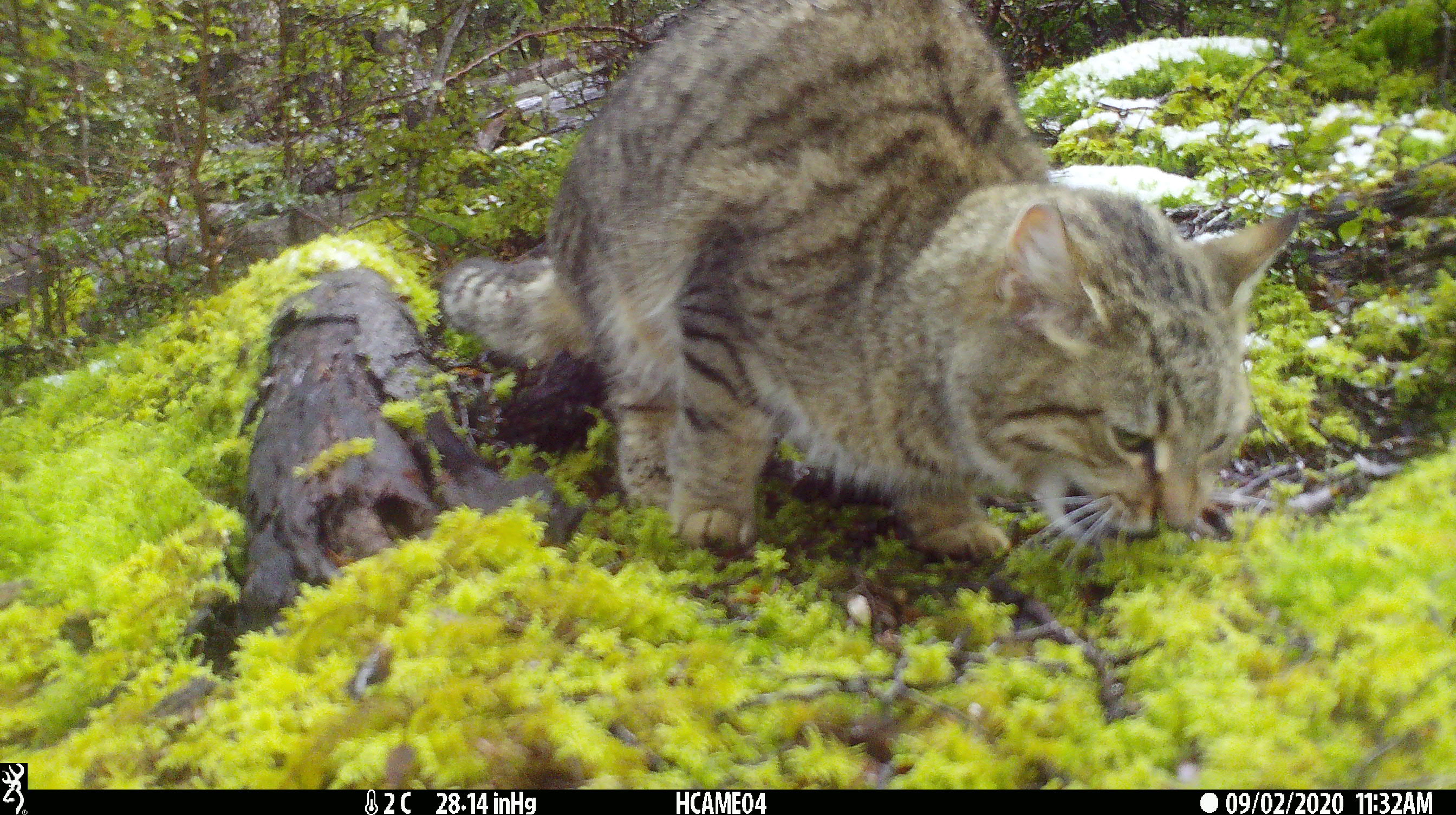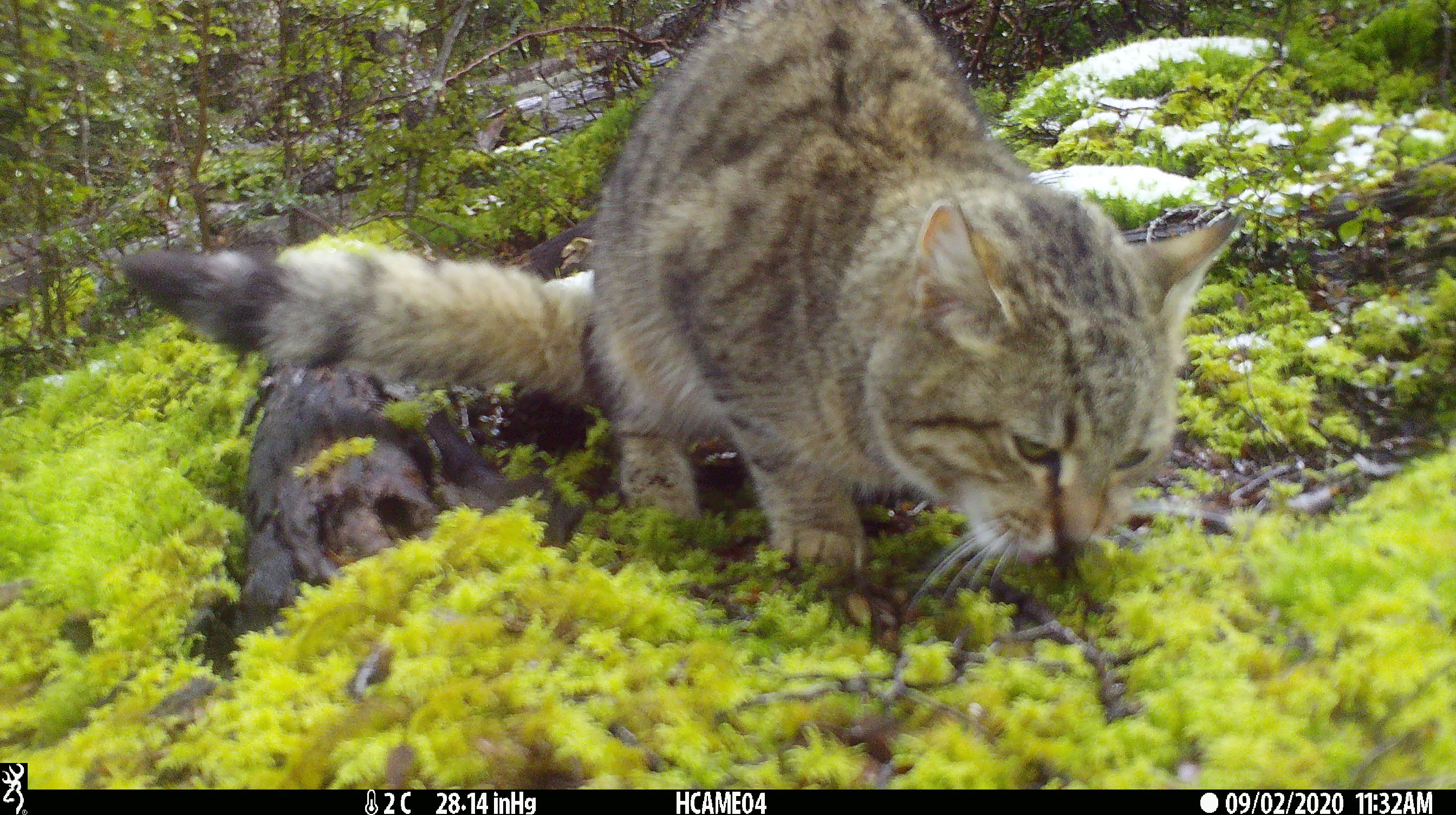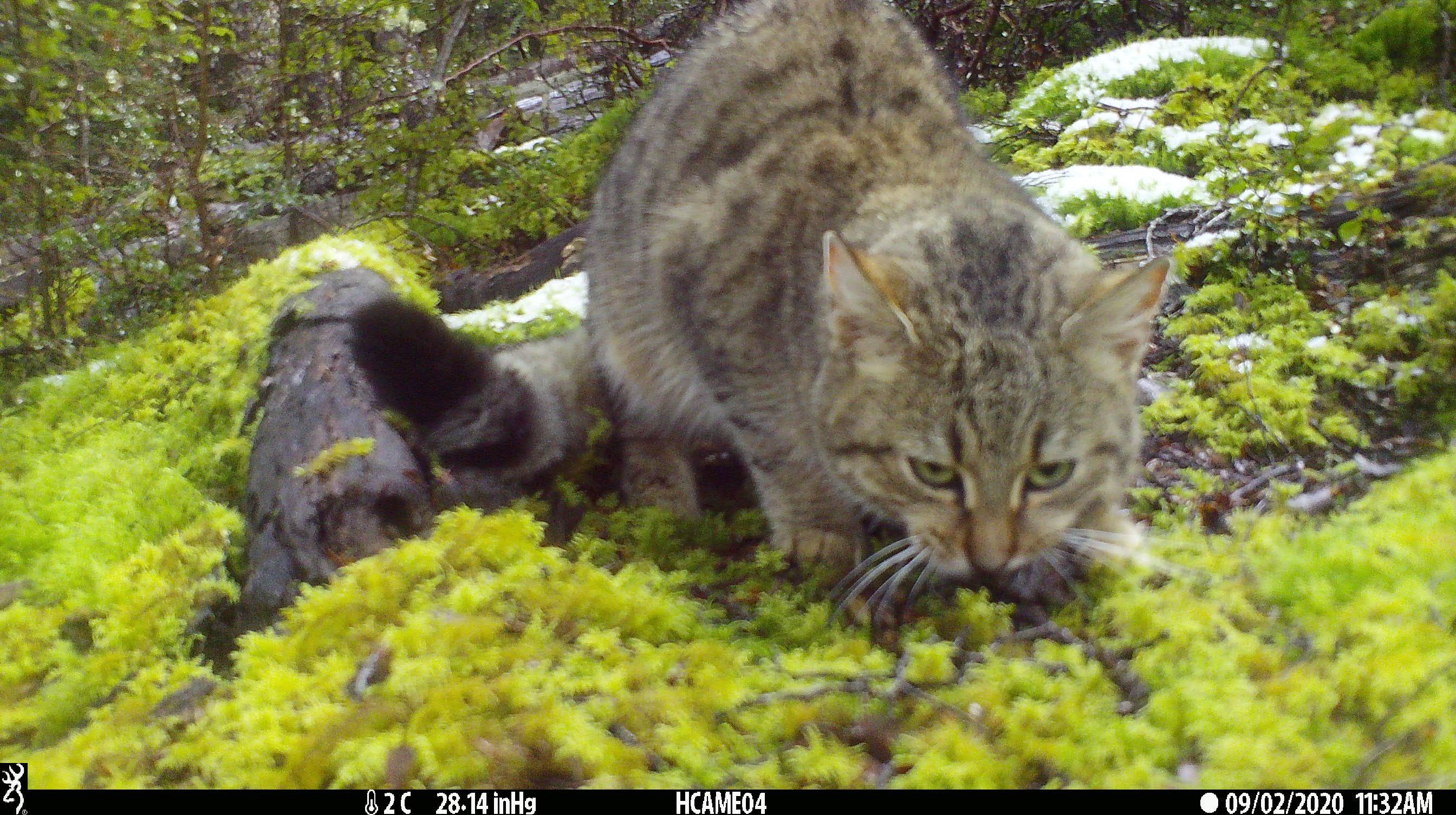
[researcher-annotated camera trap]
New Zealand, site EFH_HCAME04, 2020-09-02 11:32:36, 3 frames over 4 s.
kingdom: Animalia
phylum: Chordata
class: Mammalia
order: Carnivora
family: Felidae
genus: Felis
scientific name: Felis catus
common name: domestic cat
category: cat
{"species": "cat (domestic cat) (Felis catus)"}